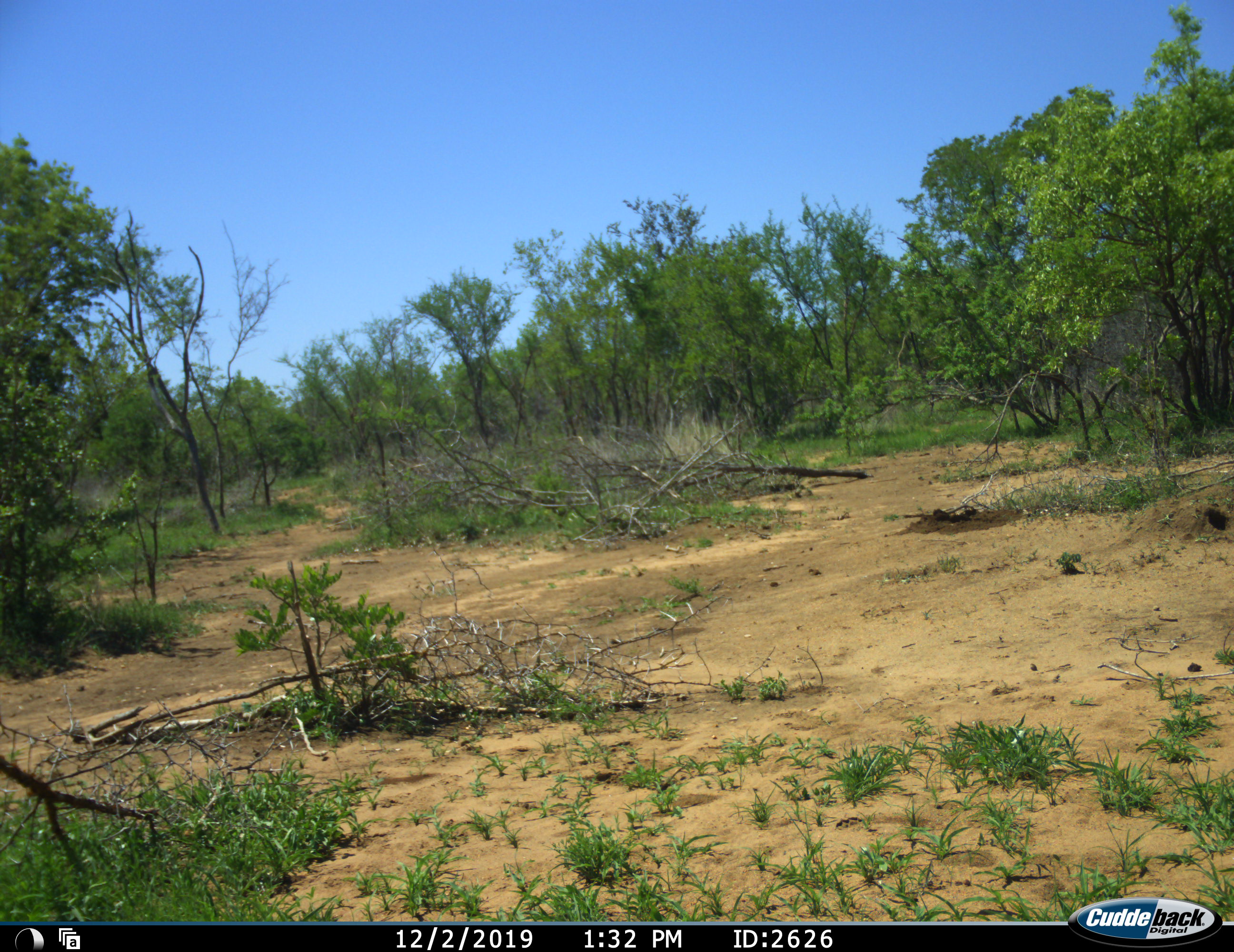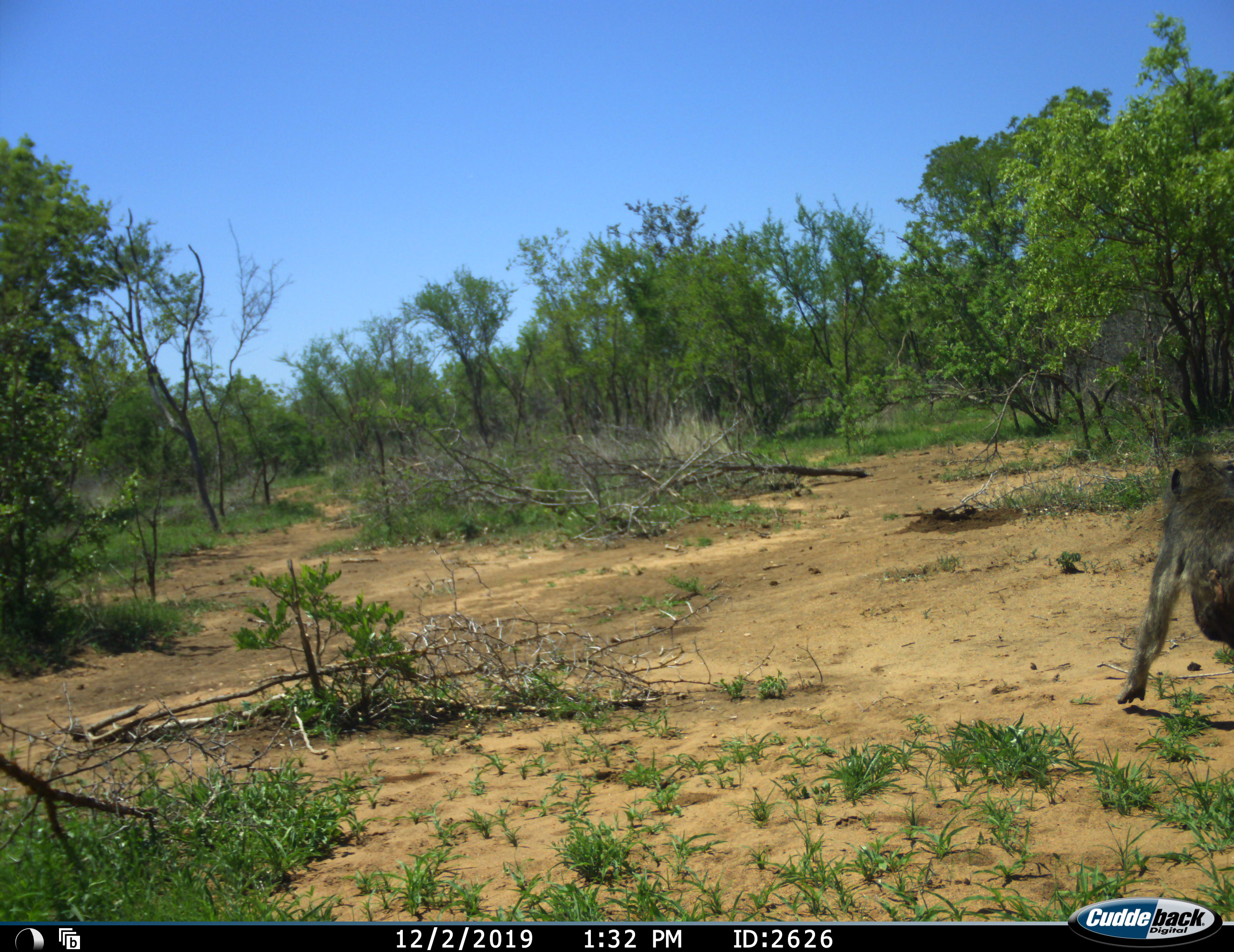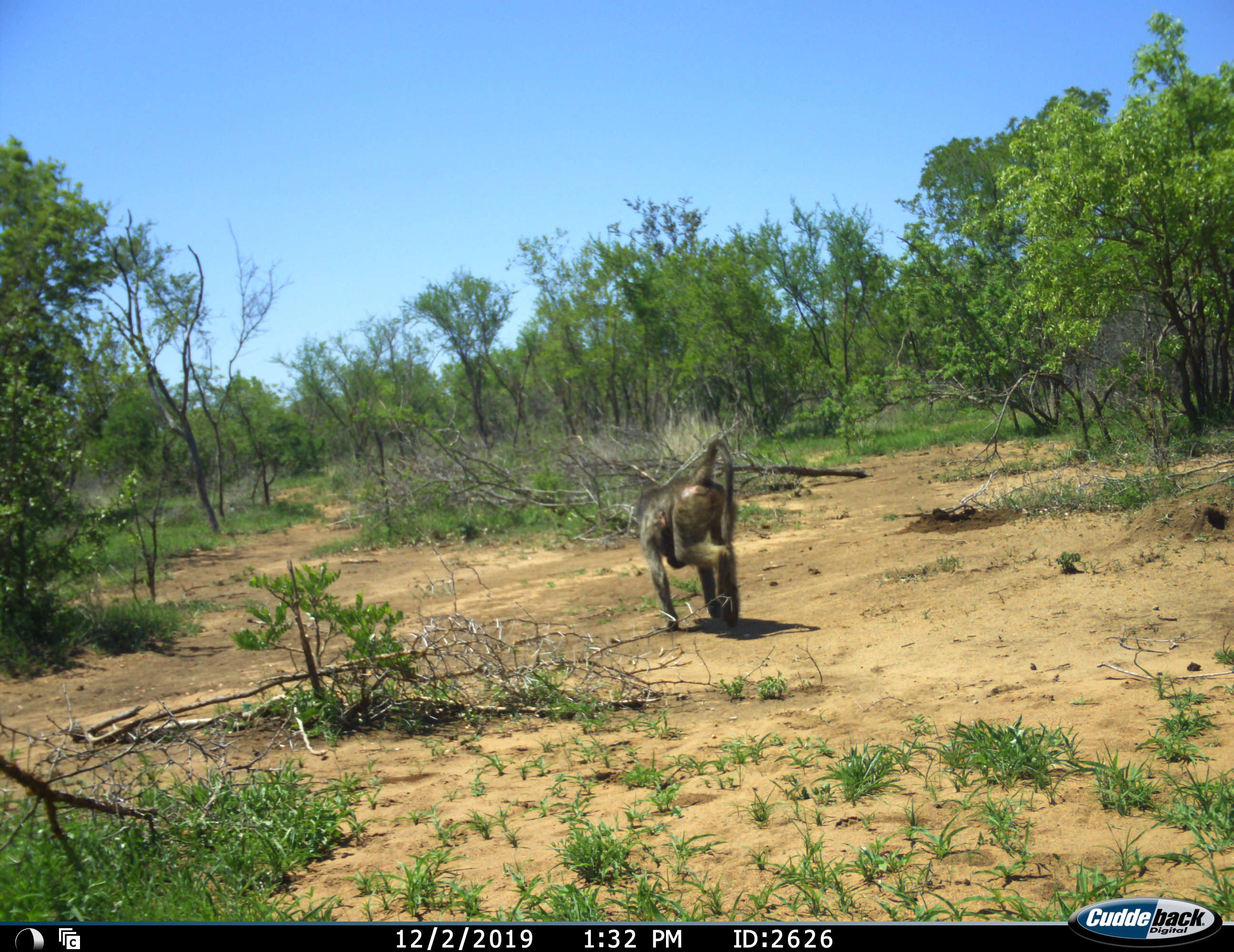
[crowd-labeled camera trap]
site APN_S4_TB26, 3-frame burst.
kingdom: Animalia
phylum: Chordata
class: Mammalia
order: Primates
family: Cercopithecidae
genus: Papio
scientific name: Papio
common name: baboon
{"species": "baboon (Papio)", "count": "1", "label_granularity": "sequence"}